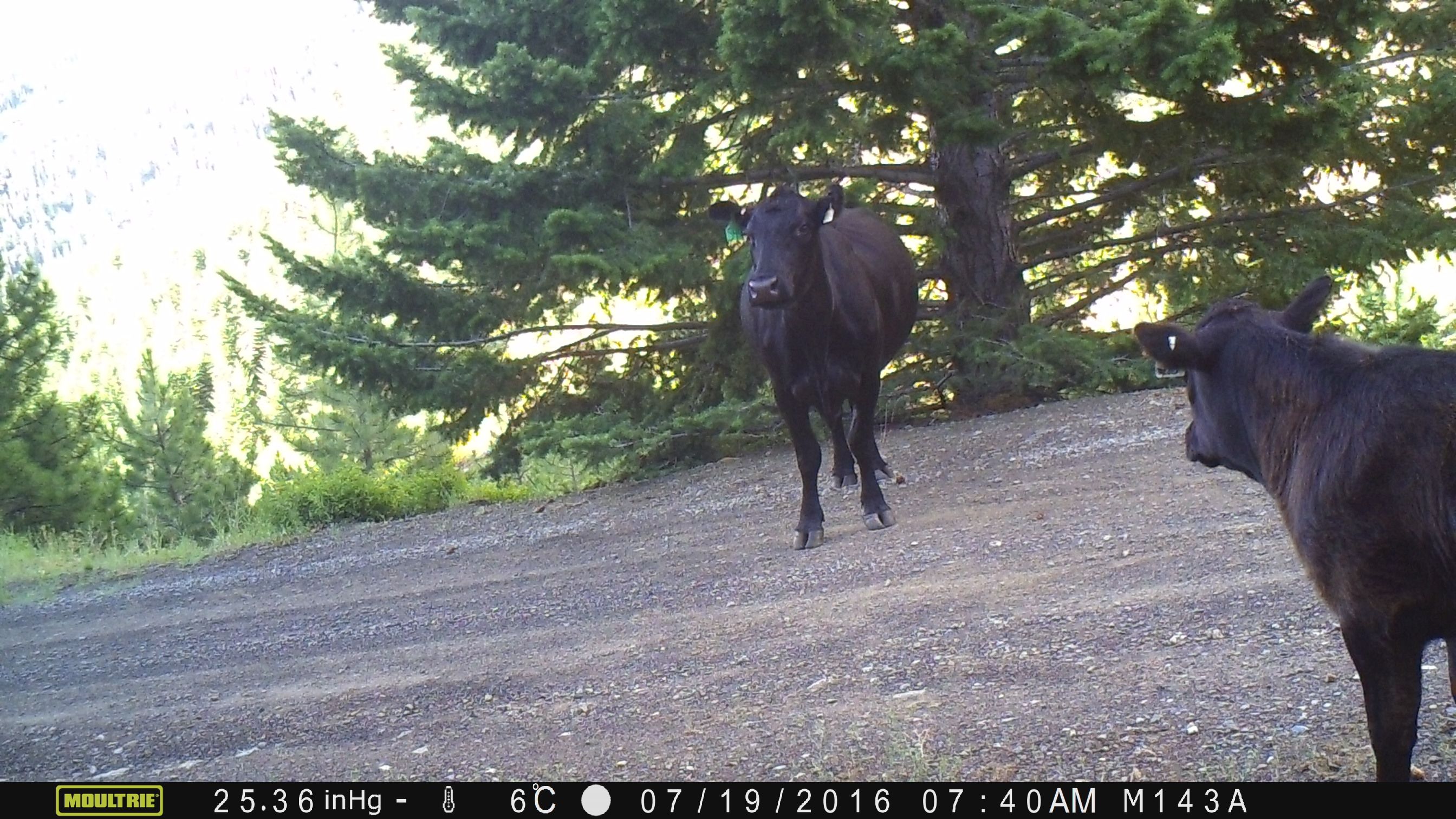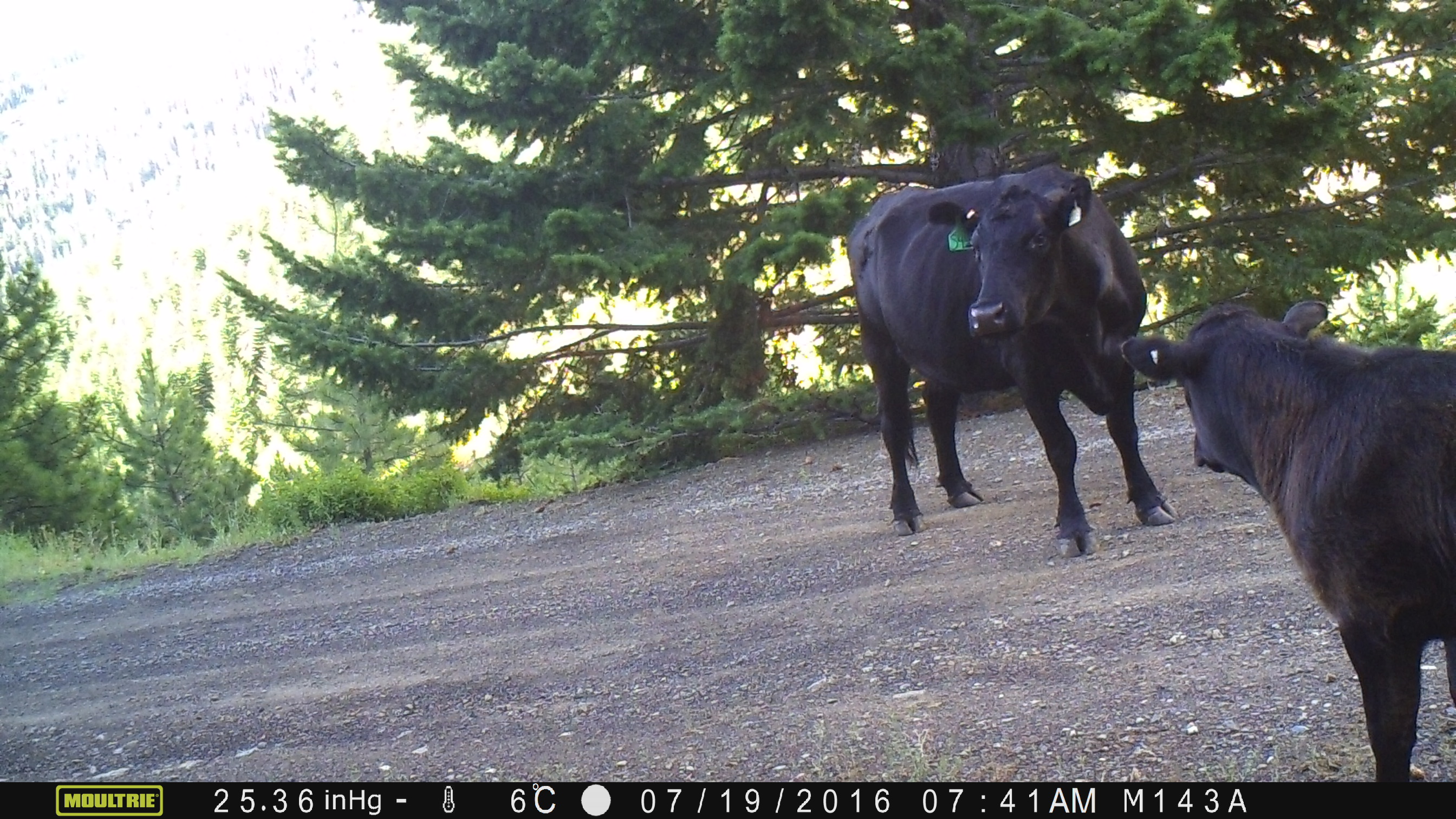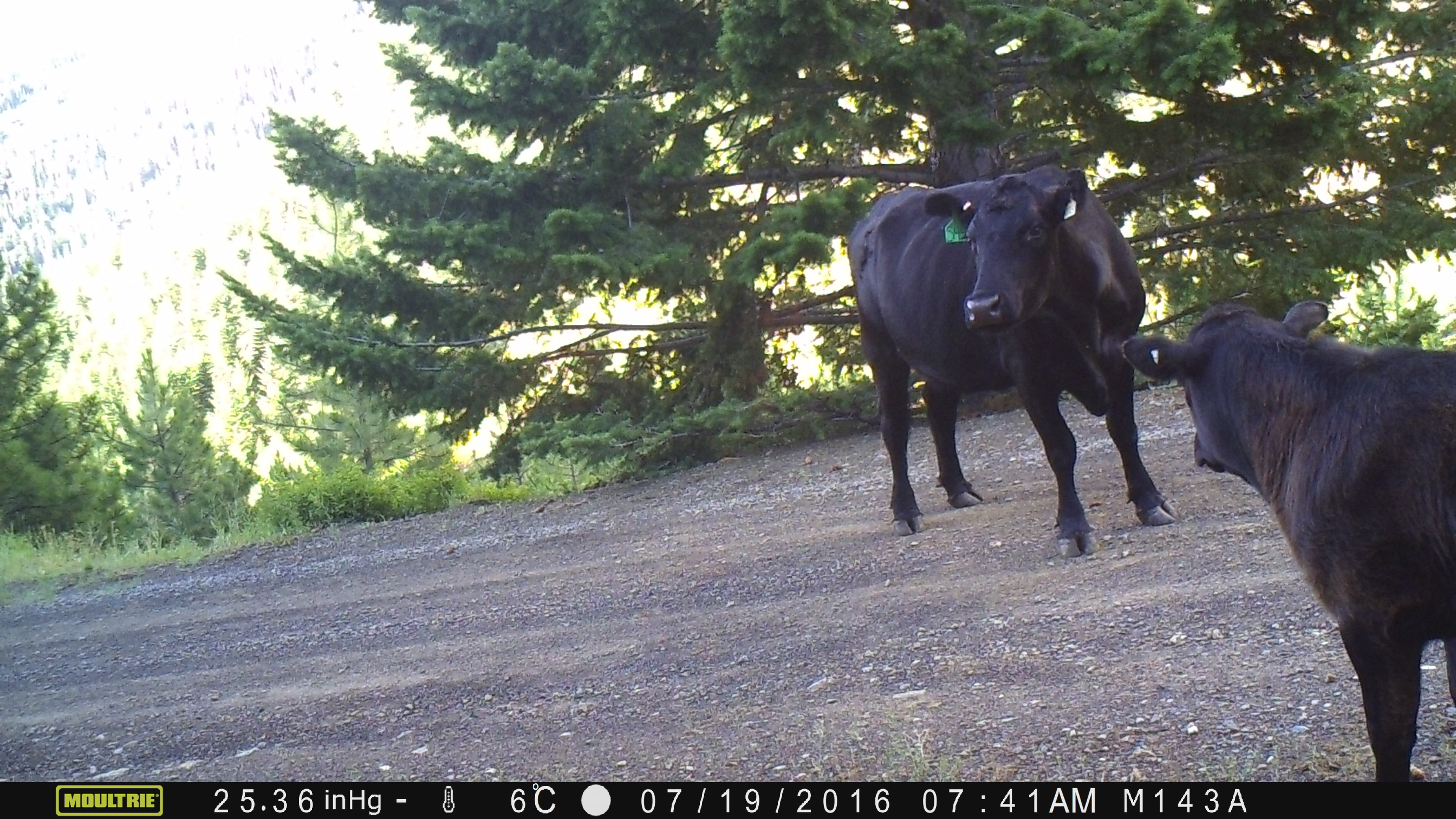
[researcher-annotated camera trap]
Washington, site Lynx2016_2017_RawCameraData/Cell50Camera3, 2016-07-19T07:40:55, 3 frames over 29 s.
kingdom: Animalia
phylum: Chordata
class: Mammalia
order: Artiodactyla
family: Bovidae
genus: Bos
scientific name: Bos taurus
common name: domestic cattle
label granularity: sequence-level